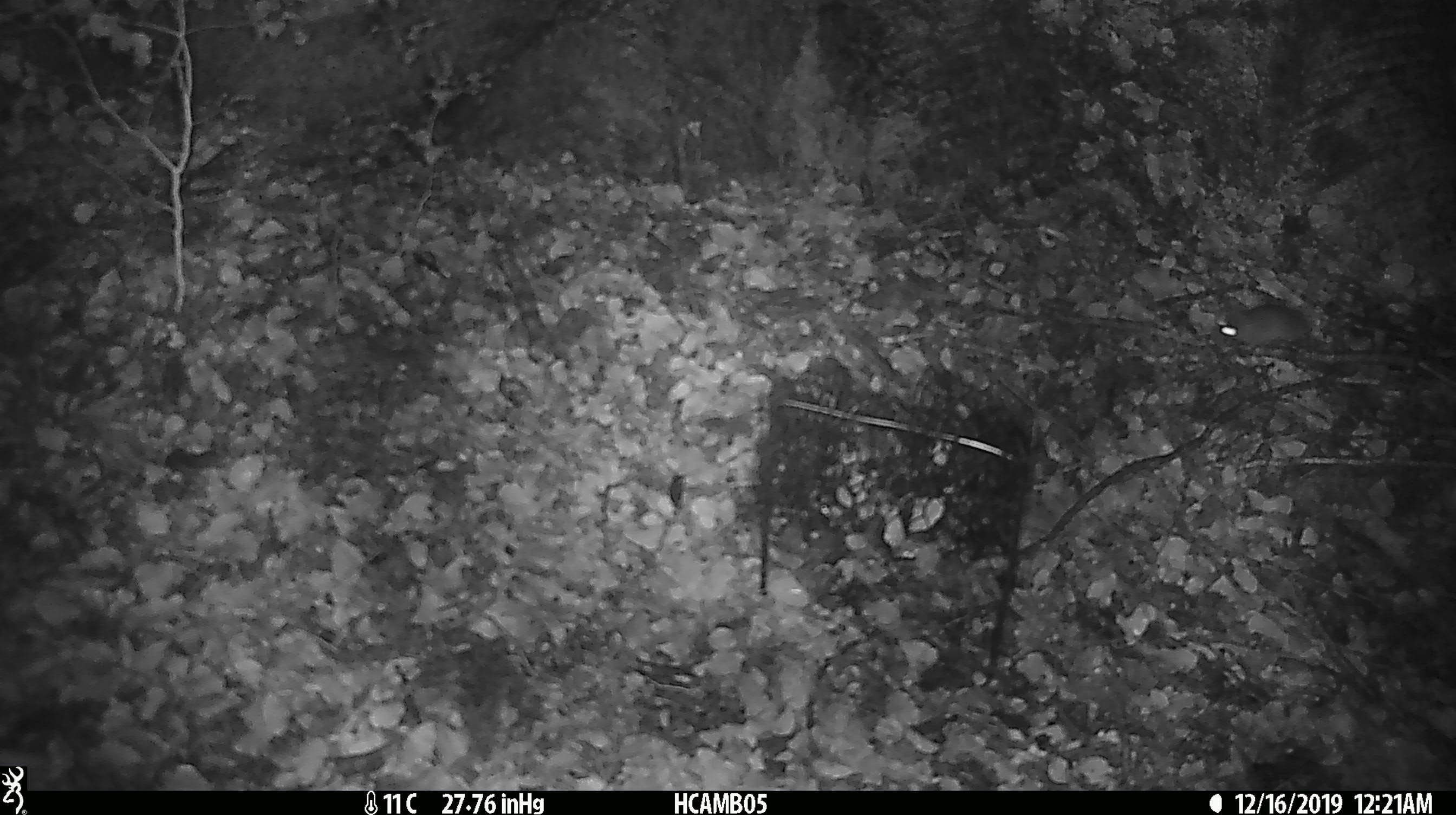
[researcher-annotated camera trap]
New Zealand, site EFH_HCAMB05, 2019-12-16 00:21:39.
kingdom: Animalia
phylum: Chordata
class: Mammalia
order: Rodentia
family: Muridae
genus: Mus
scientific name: Mus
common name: mouse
Mouse (Mus).